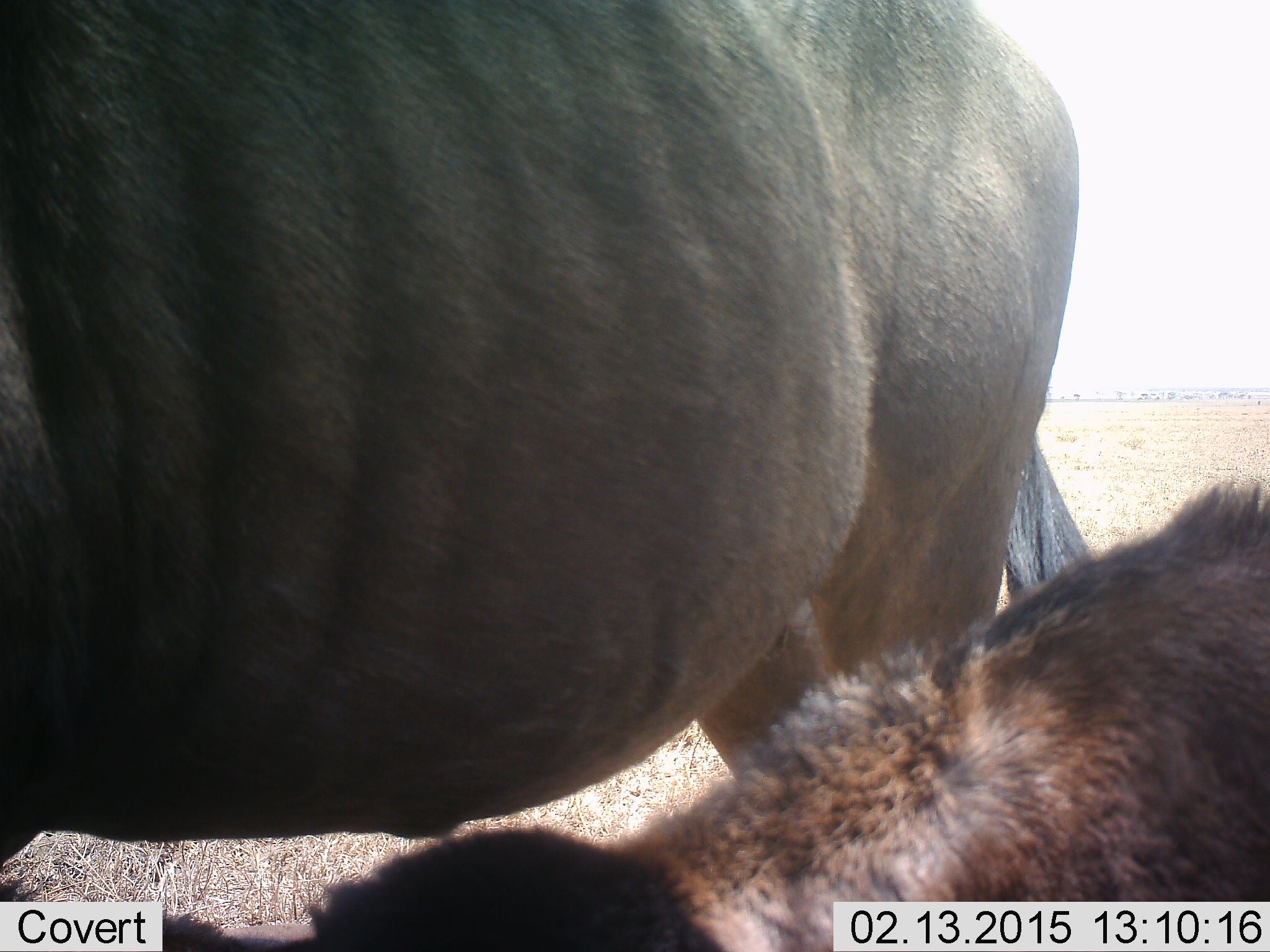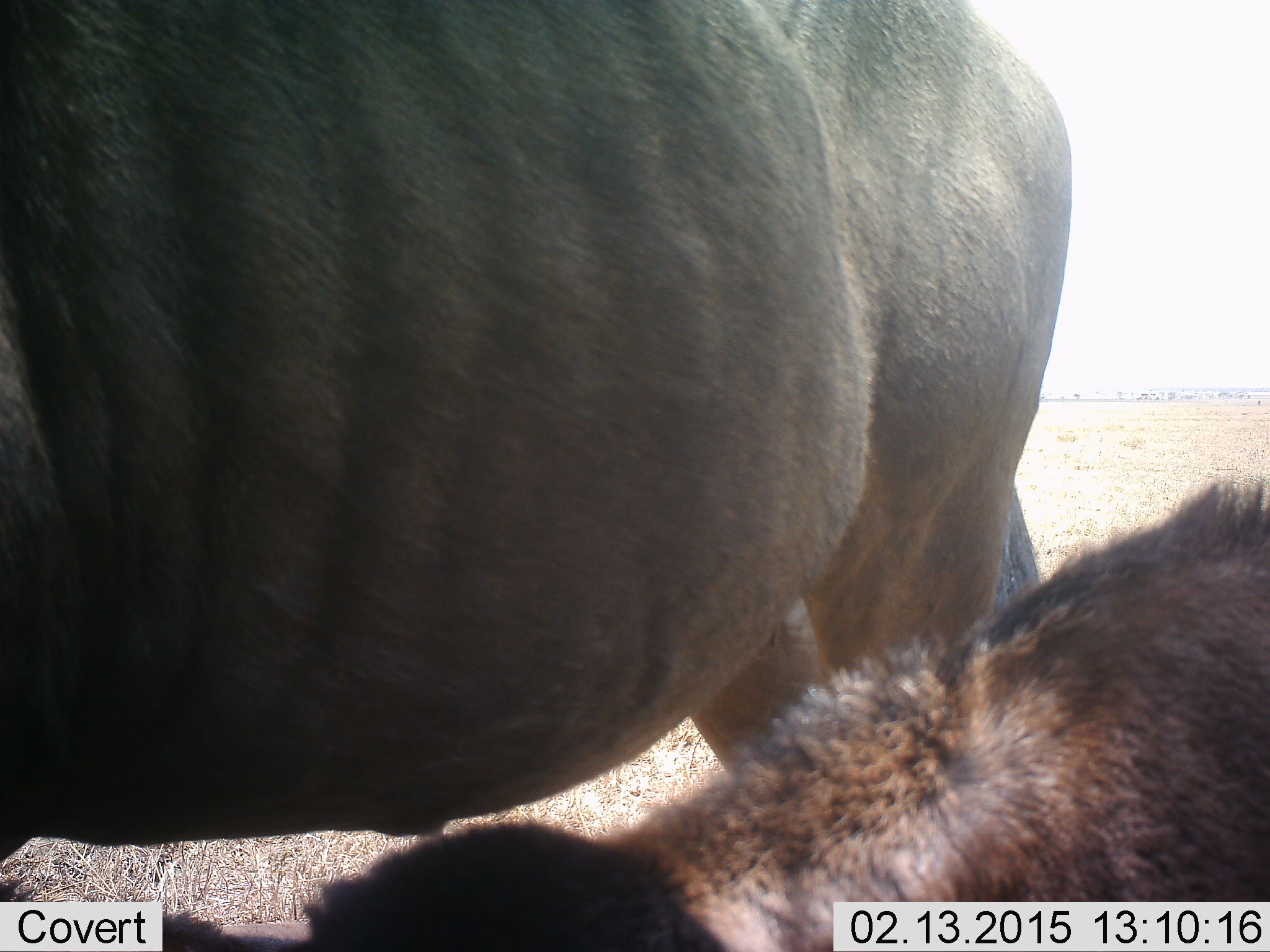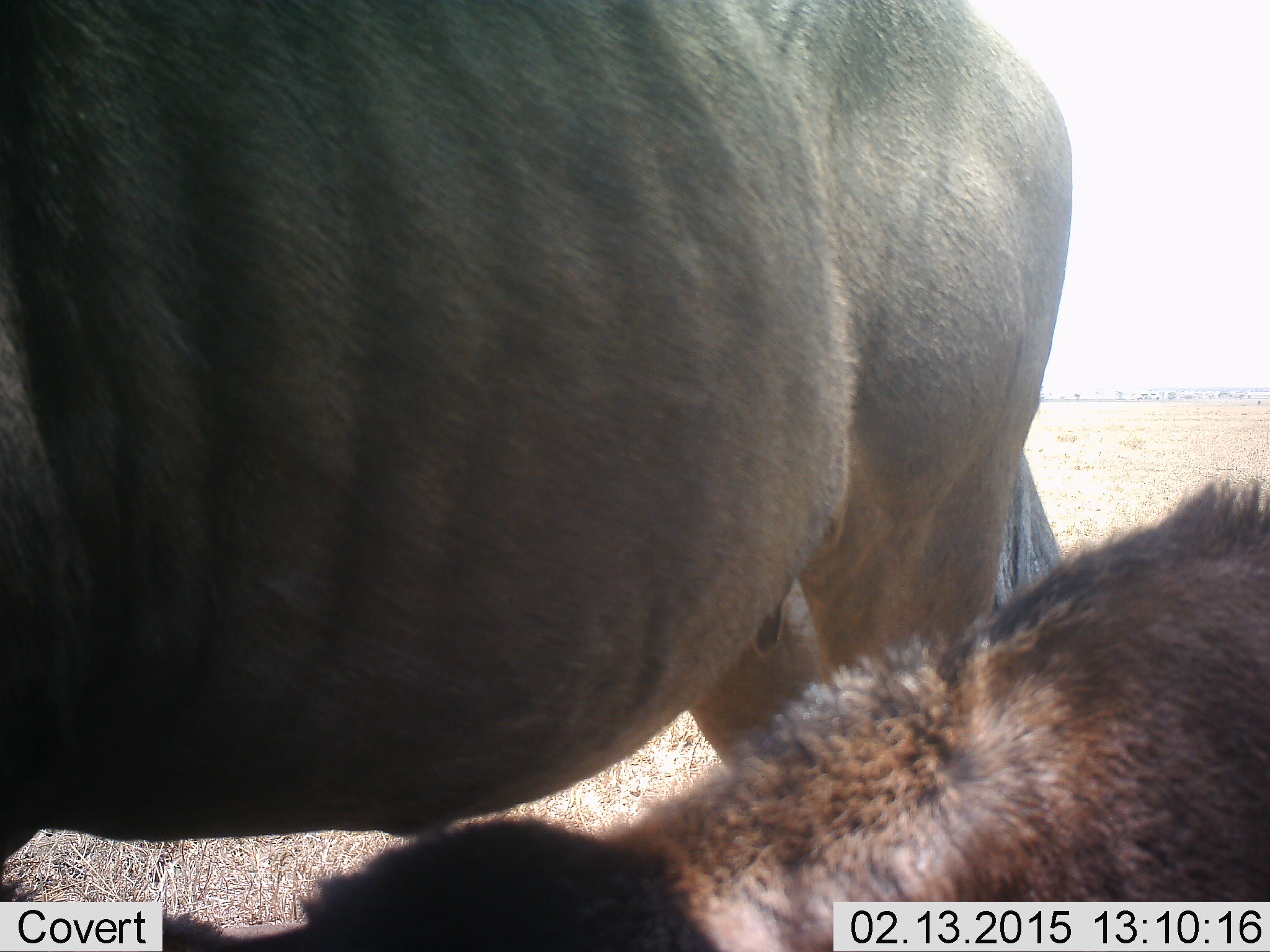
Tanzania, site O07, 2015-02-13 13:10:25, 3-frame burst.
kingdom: Animalia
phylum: Chordata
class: Mammalia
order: Artiodactyla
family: Bovidae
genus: Connochaetes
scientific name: Connochaetes taurinus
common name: blue wildebeest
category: wildebeest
Wildebeest (blue wildebeest) (Connochaetes taurinus), count 2. Behavior (volunteer vote fractions): standing 70%, resting 60%, moving 10%, interacting 0%. Young present (vote fraction): 80%. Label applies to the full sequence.